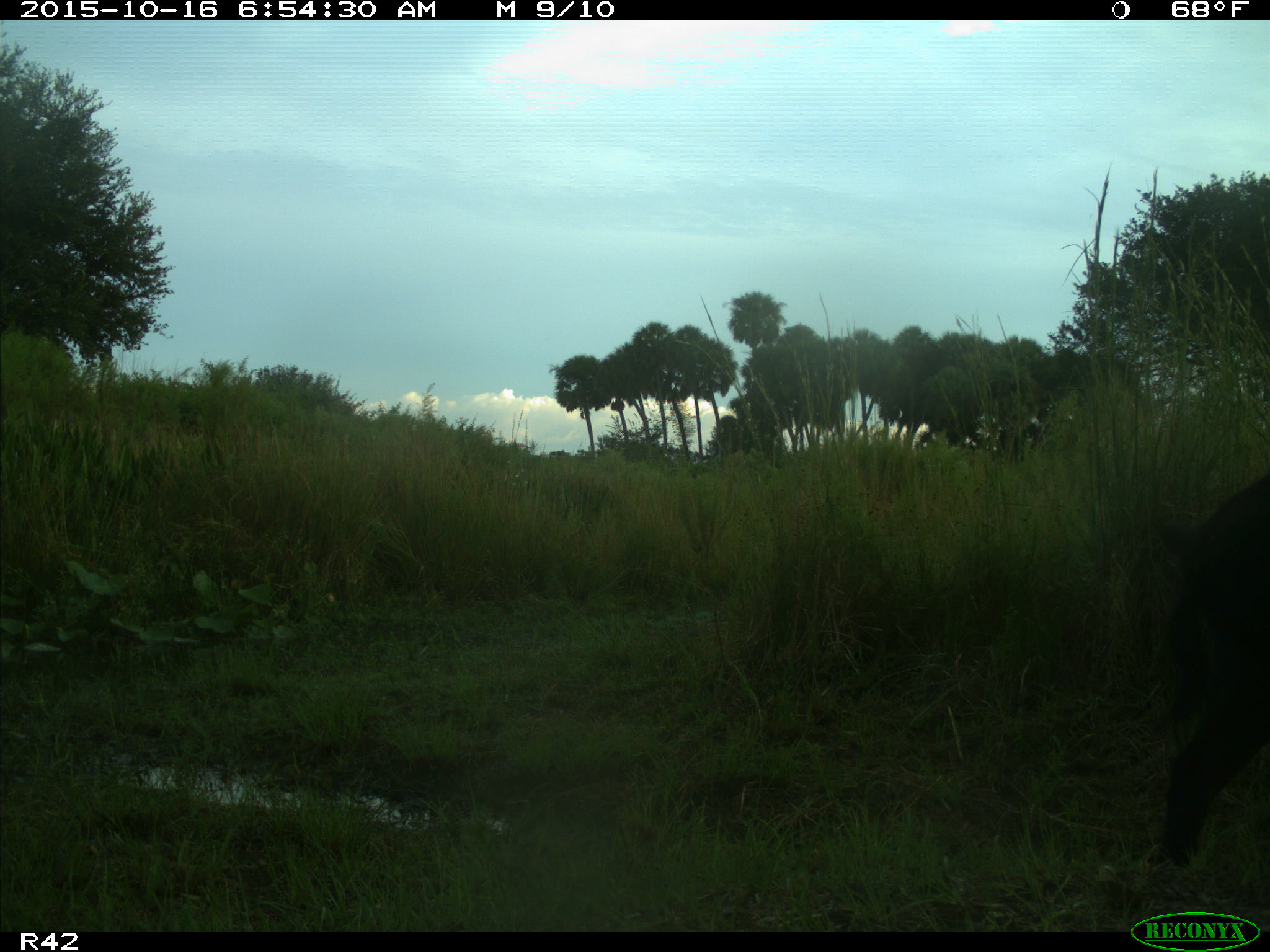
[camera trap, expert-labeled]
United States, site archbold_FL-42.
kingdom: Animalia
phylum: Chordata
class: Mammalia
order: Artiodactyla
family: Suidae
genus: Sus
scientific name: Sus scrofa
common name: wild boar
Sus scrofa (wild boar).